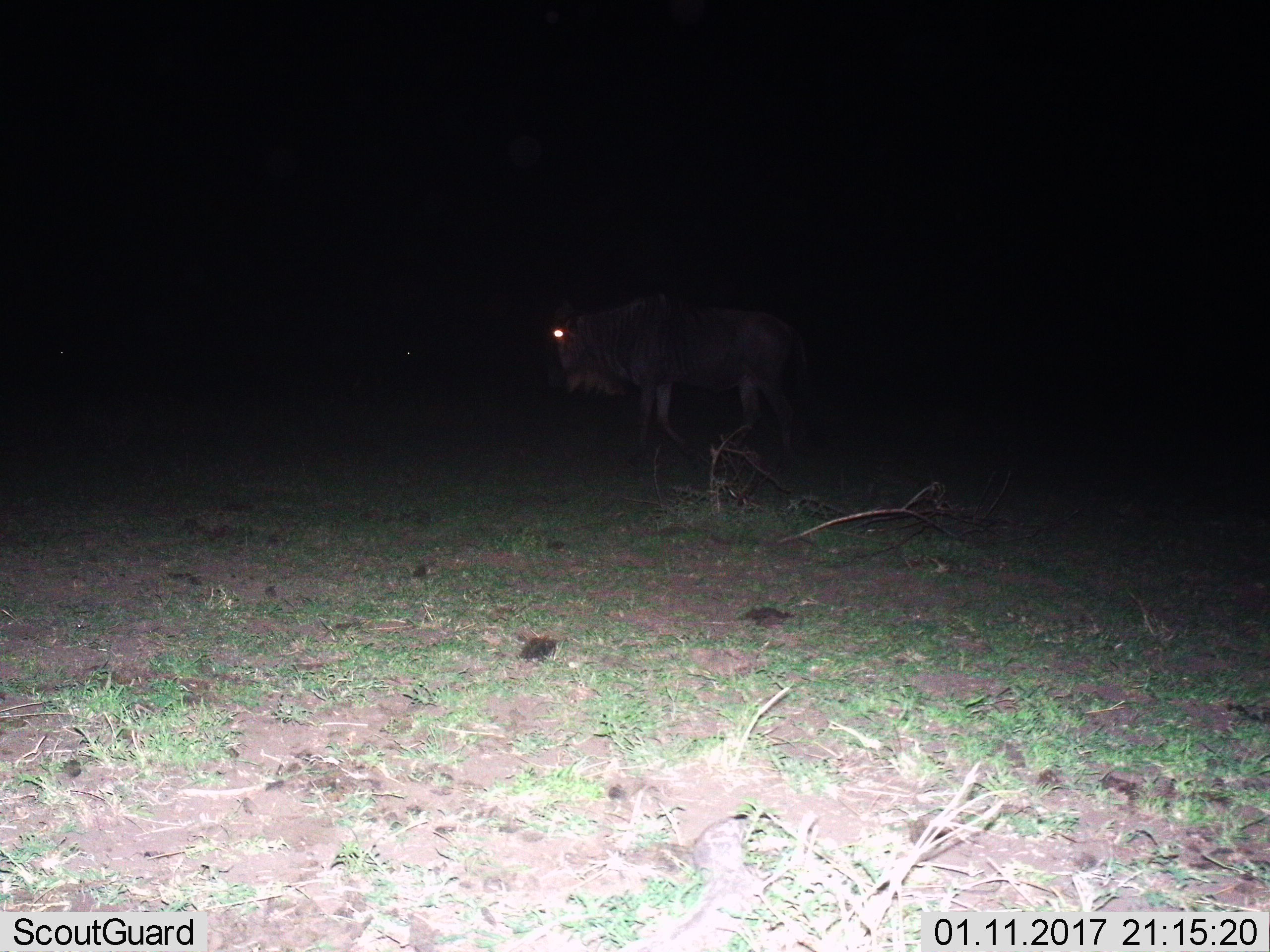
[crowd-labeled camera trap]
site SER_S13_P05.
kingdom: Animalia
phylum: Chordata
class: Mammalia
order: Artiodactyla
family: Bovidae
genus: Connochaetes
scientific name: Connochaetes taurinus taurinus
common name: blue wildebeest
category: wildebeestblue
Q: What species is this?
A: Wildebeestblue (blue wildebeest) (Connochaetes taurinus taurinus).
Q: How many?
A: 2.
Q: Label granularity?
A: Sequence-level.